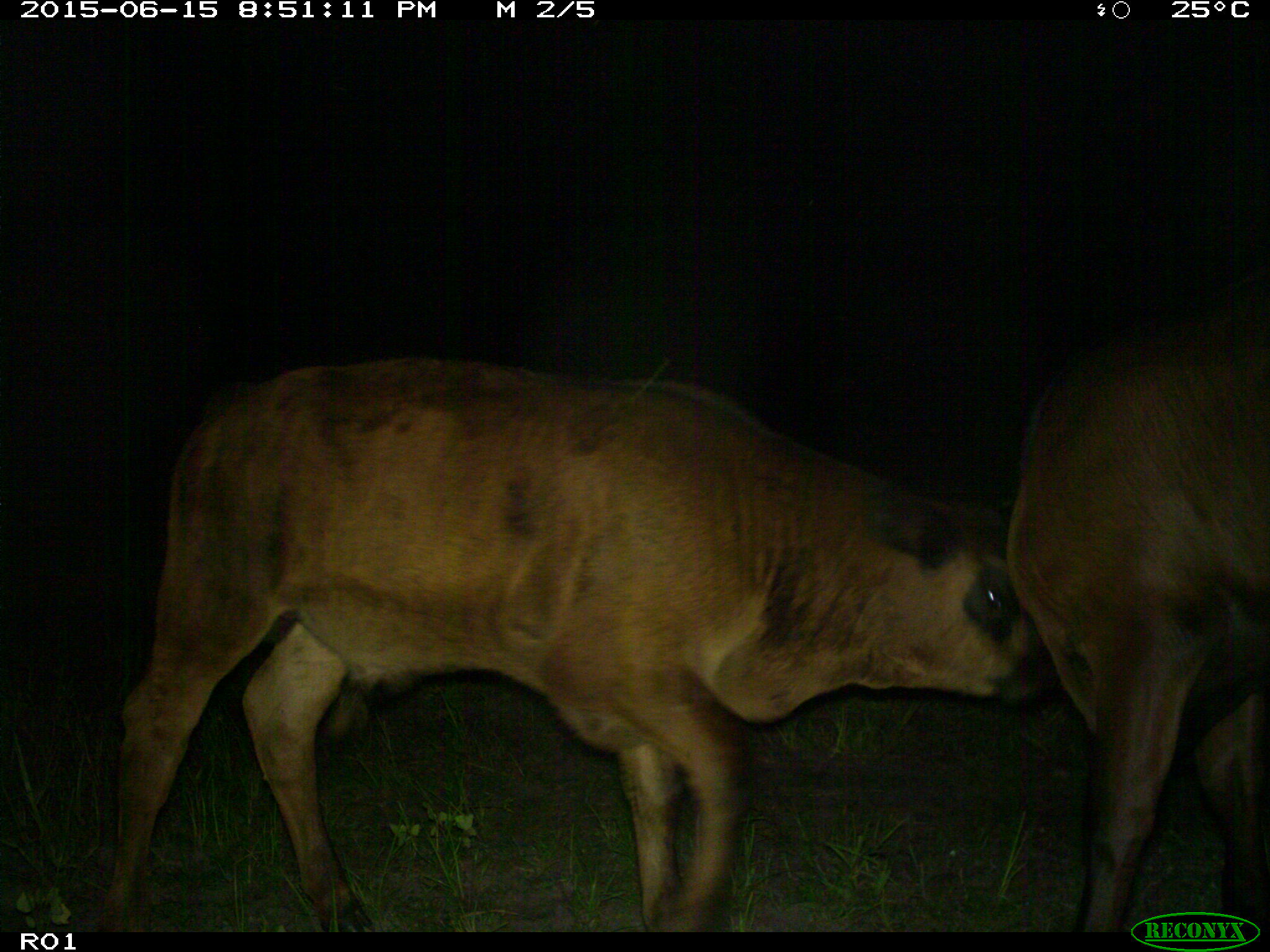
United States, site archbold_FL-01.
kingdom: Animalia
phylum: Chordata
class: Mammalia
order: Artiodactyla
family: Bovidae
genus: Bos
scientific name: Bos taurus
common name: domestic cow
Bos taurus (domestic cow).